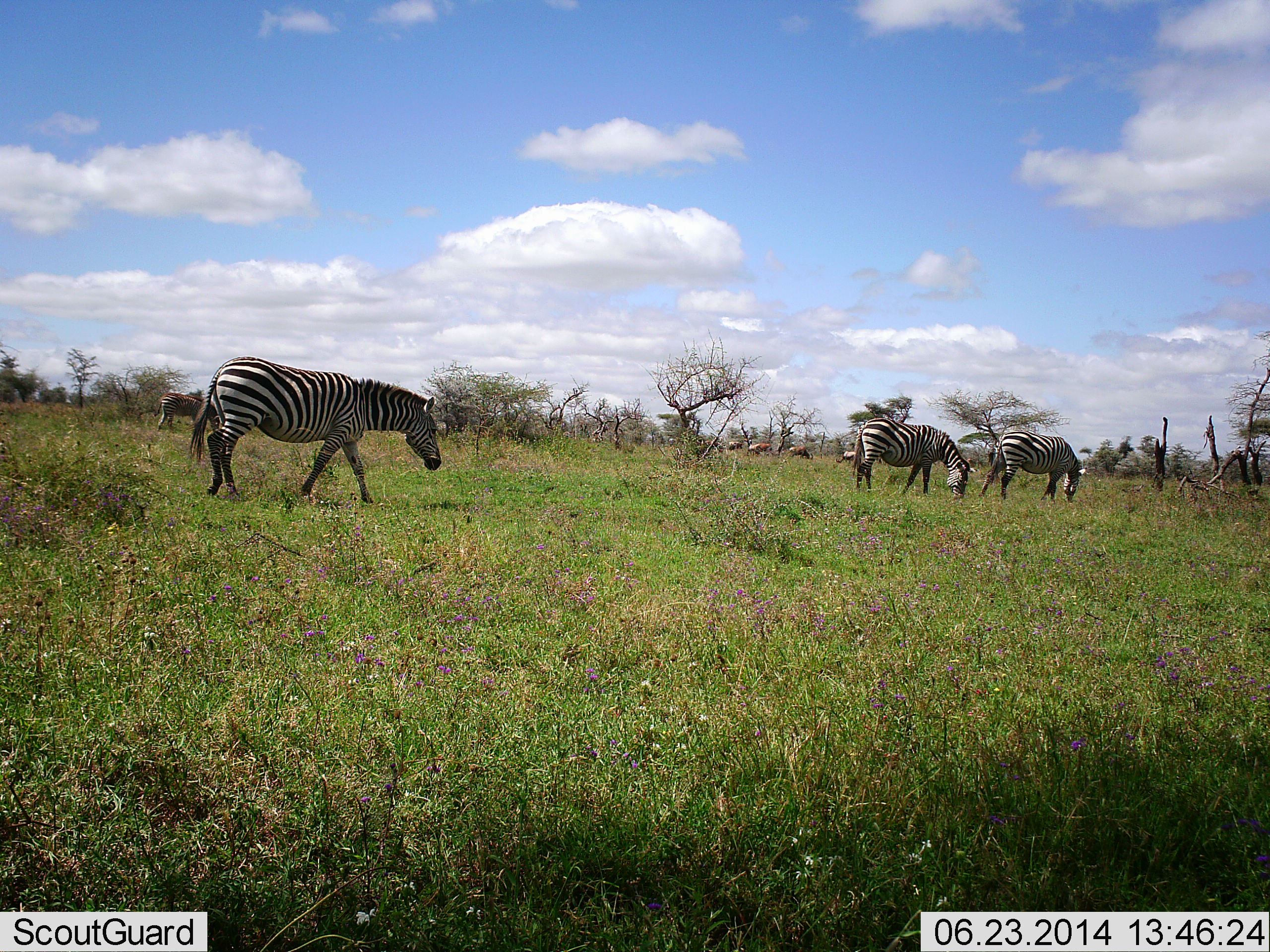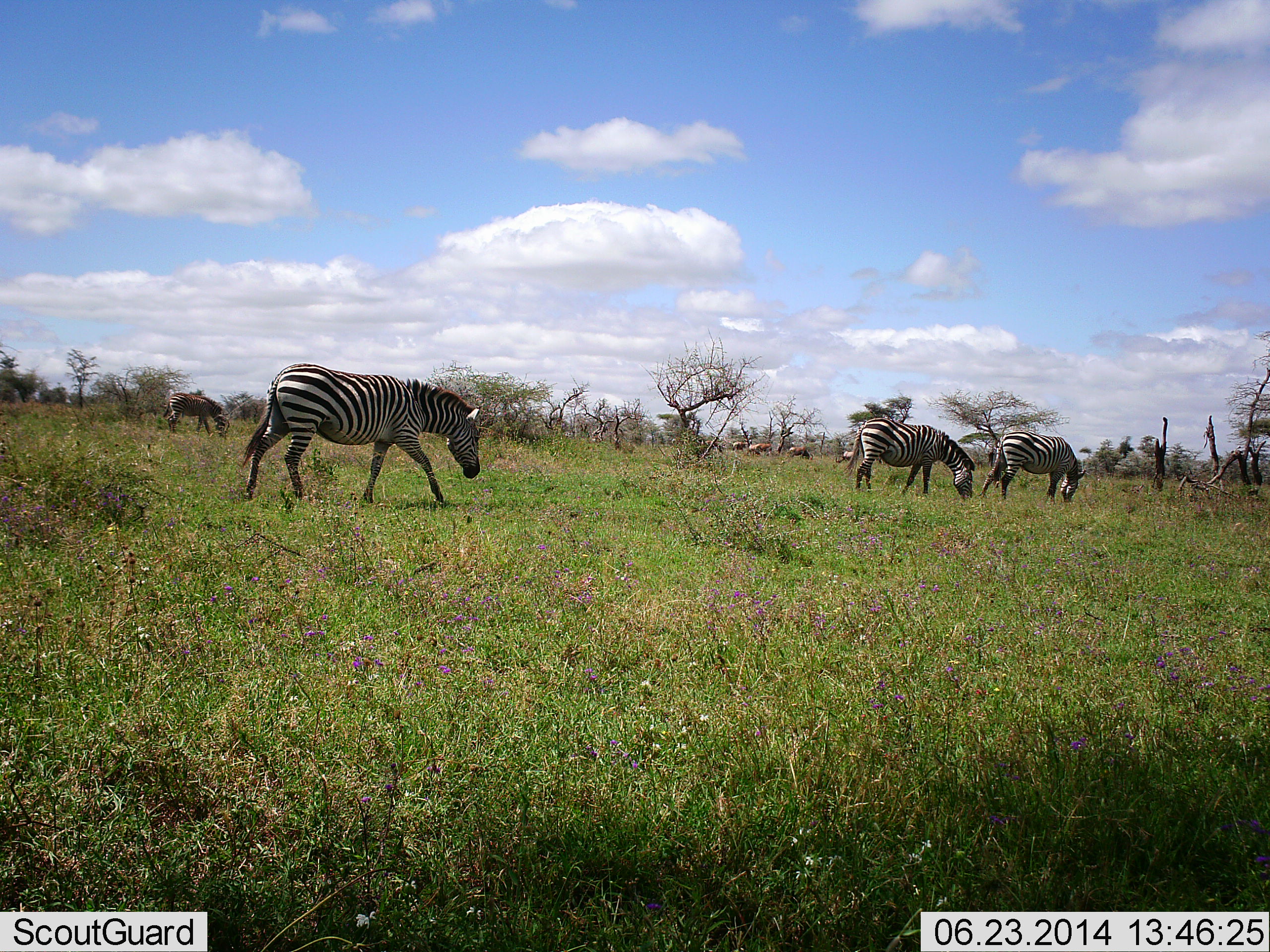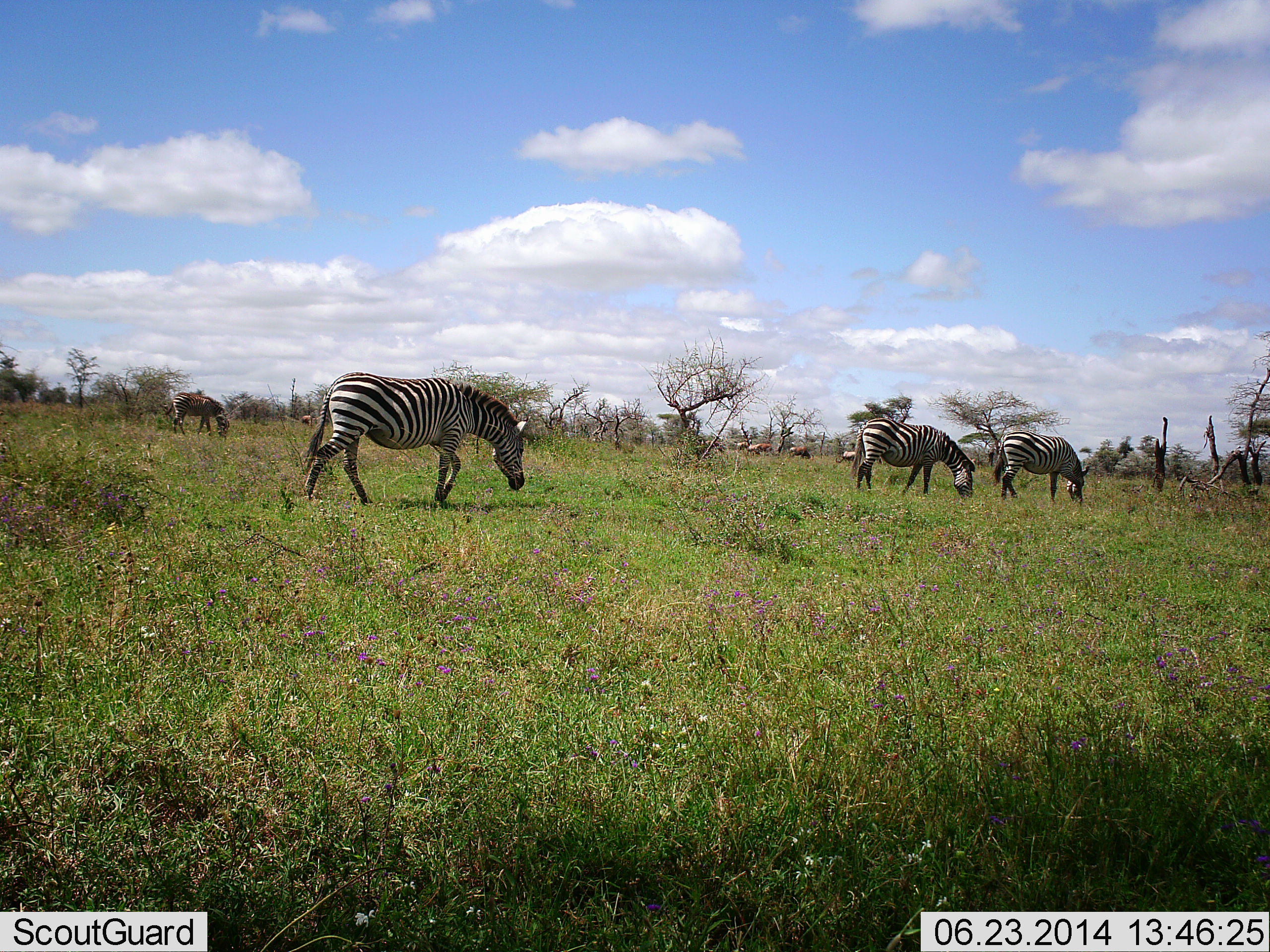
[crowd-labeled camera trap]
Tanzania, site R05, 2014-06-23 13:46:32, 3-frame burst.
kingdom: Animalia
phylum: Chordata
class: Mammalia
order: Perissodactyla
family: Equidae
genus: Equus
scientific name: Equus quagga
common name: plains zebra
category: zebra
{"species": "zebra (plains zebra) (Equus quagga)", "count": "4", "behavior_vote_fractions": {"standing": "22%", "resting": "0%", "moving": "67%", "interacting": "0%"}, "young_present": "0%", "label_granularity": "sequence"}